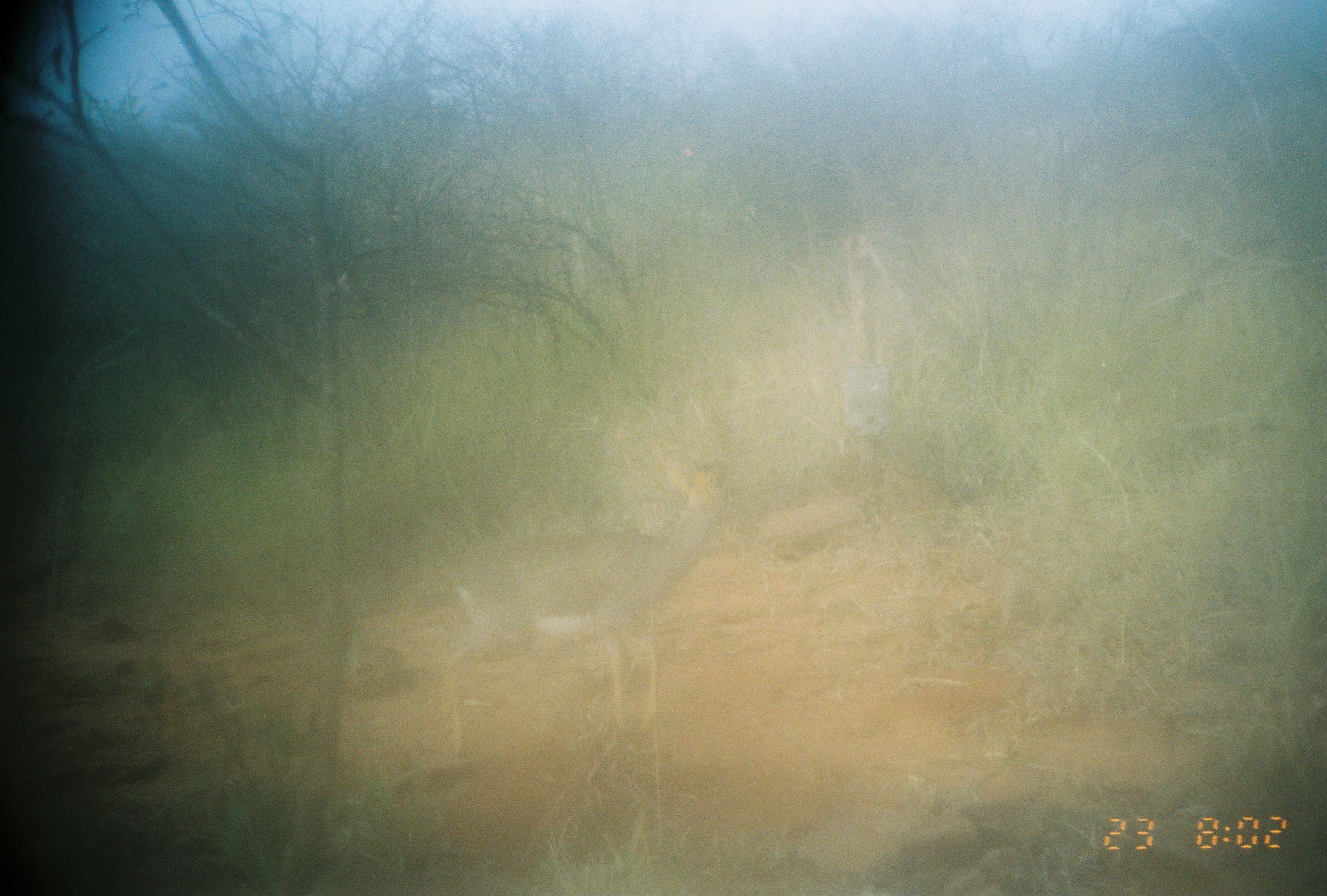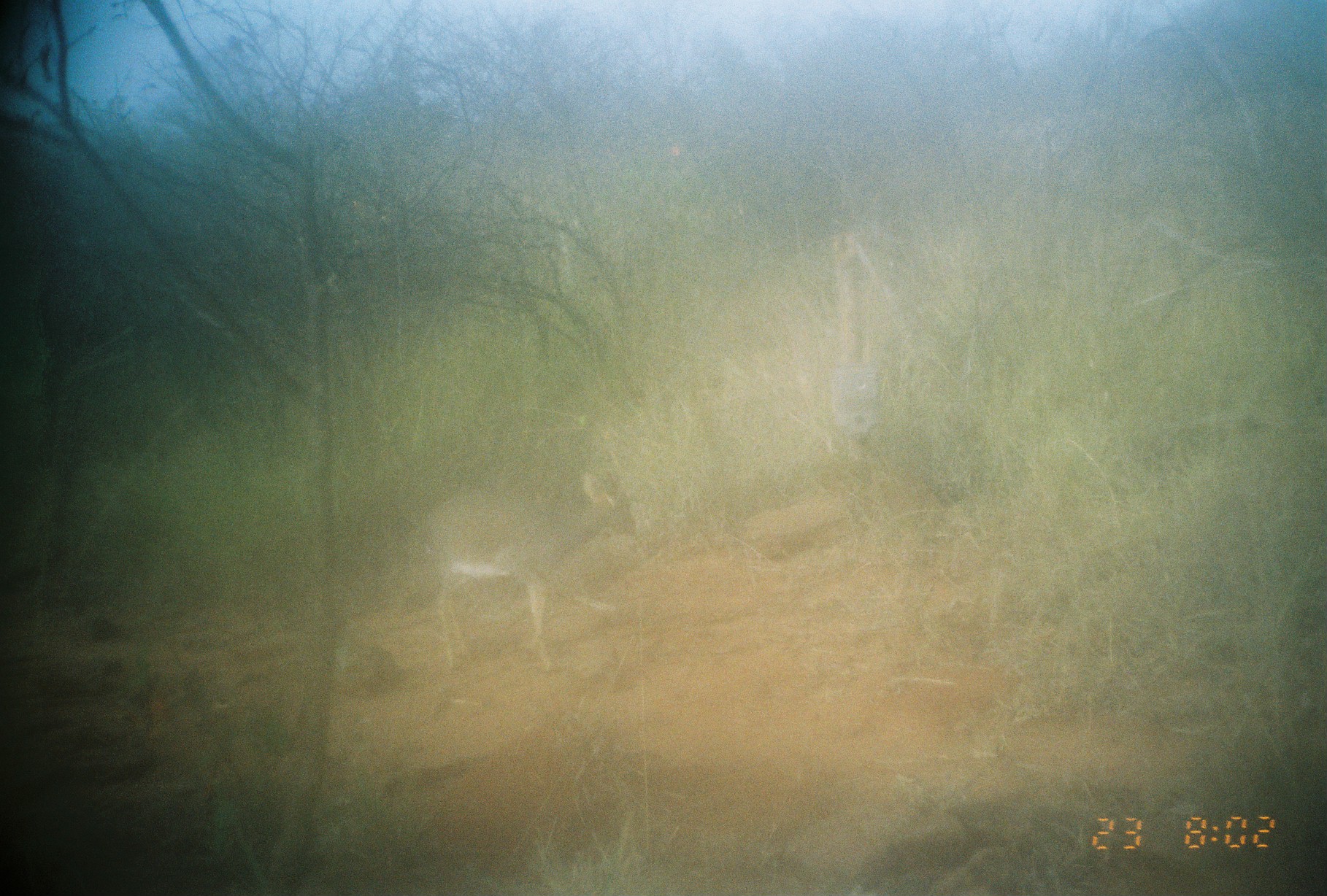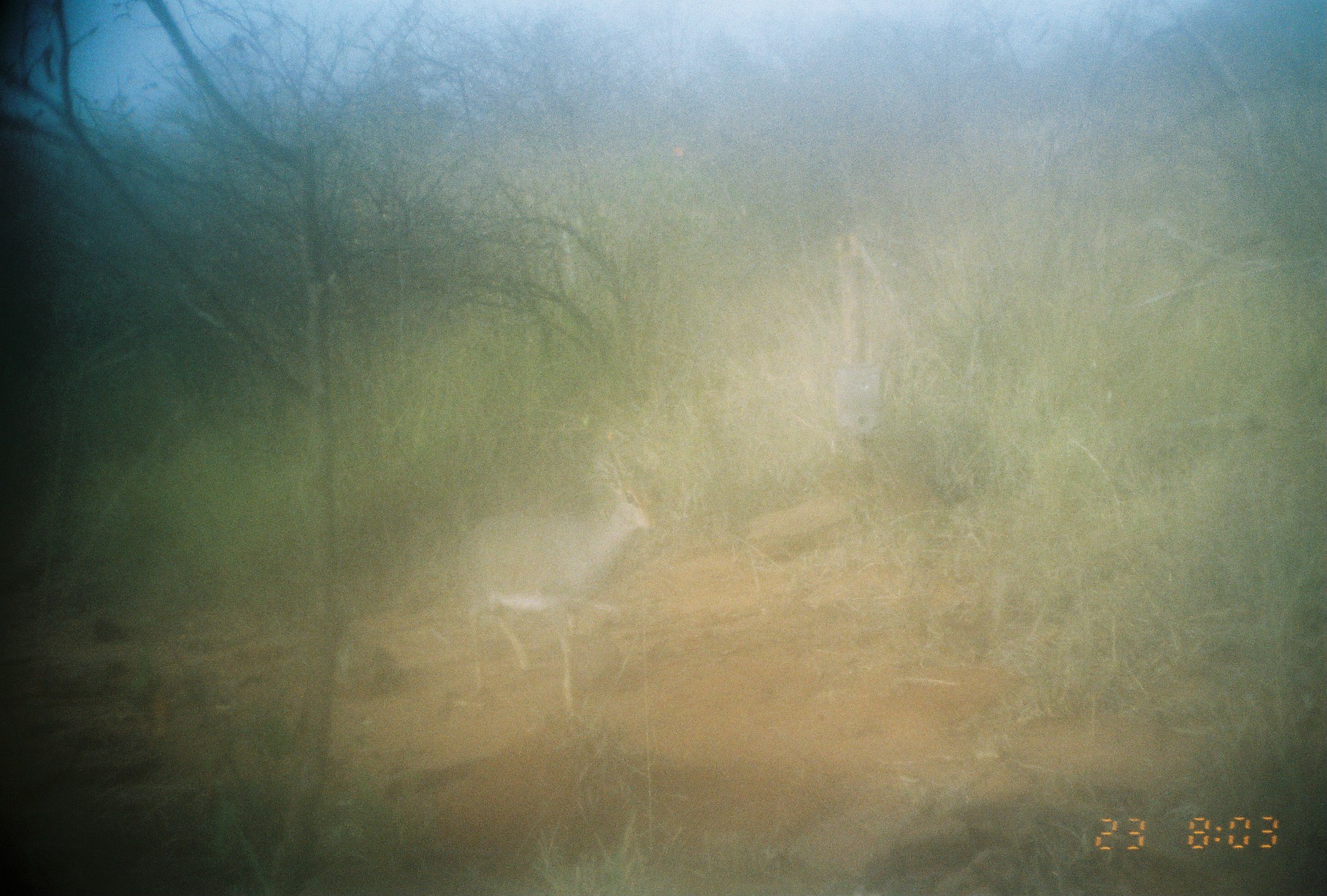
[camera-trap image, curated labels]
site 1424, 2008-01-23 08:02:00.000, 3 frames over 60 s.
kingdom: Animalia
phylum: Chordata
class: Mammalia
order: Artiodactyla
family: Bovidae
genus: Madoqua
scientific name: Madoqua guentheri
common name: günther's dik-dik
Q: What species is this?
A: Madoqua guentheri (günther's dik-dik).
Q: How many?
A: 1.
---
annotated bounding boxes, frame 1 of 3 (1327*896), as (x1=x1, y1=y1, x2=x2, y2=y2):
madoqua guentheri: (x1=431, y1=450, x2=737, y2=764)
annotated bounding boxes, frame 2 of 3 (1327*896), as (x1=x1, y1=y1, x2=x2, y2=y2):
madoqua guentheri: (x1=418, y1=464, x2=643, y2=670)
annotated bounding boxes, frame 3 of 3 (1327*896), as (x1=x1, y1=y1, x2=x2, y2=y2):
madoqua guentheri: (x1=456, y1=449, x2=659, y2=716)